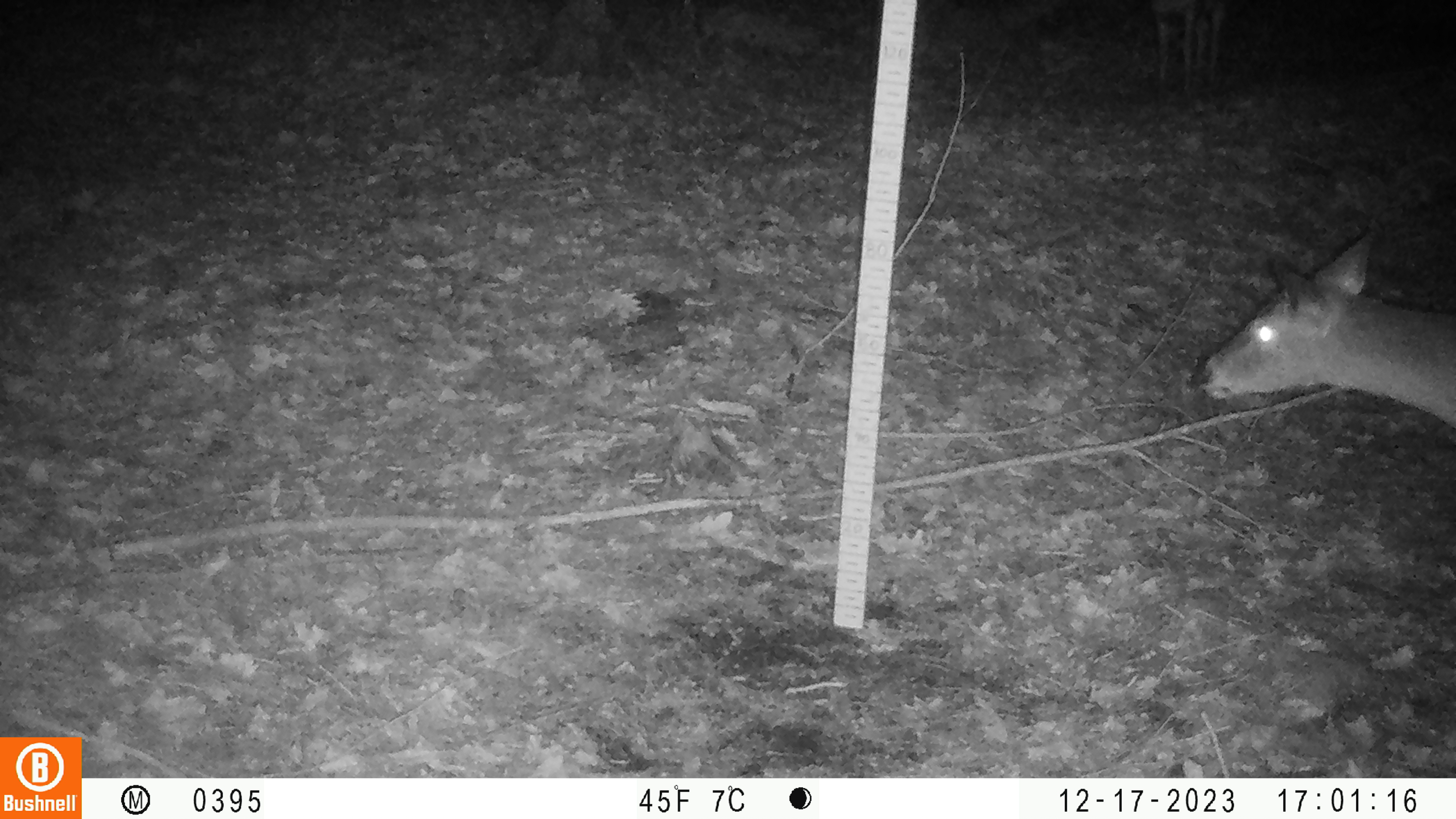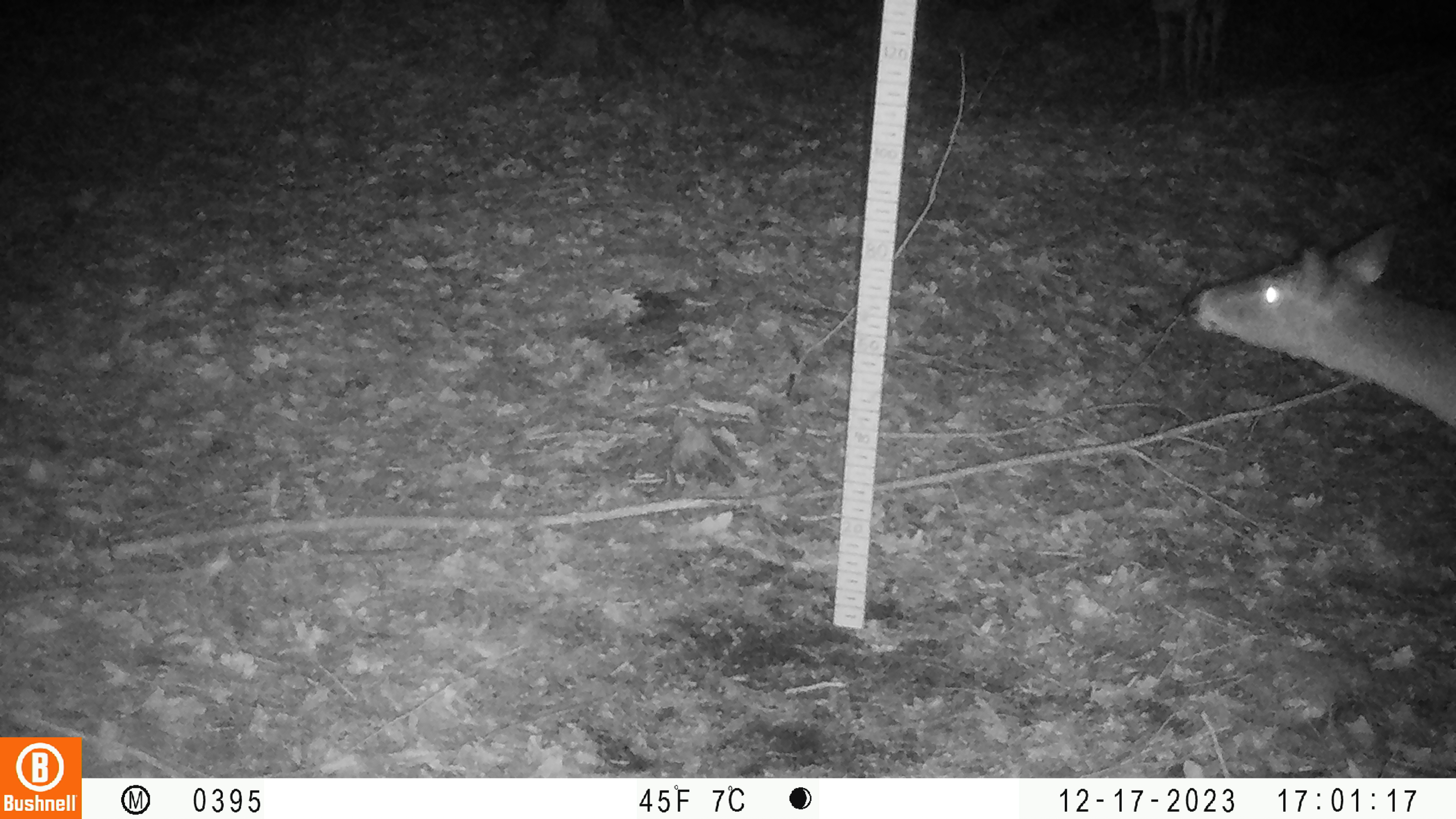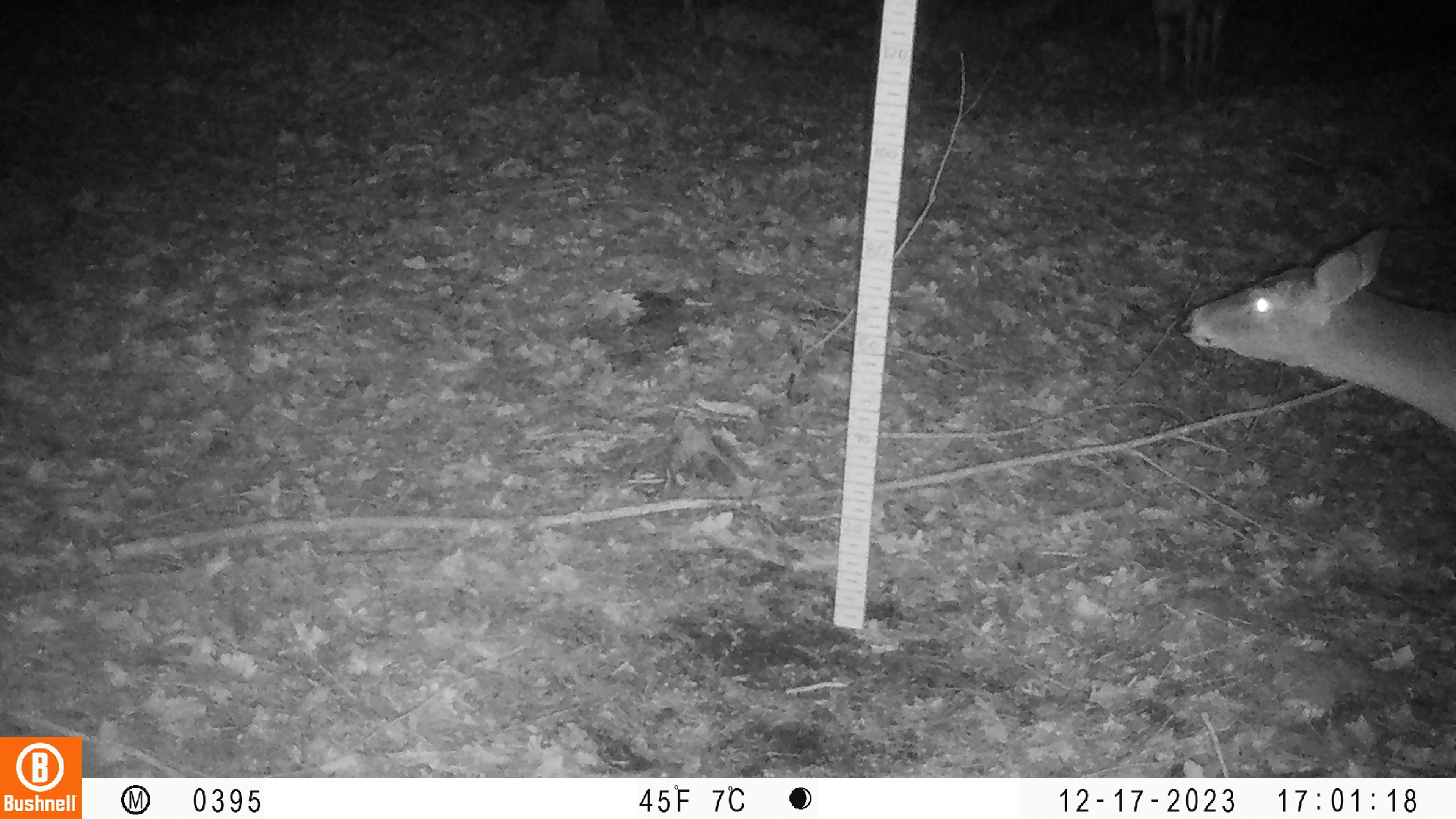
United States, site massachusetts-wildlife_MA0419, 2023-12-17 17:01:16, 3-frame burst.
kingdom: Animalia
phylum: Chordata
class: Mammalia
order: Artiodactyla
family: Cervidae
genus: Odocoileus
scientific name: Odocoileus virginianus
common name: white-tailed deer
White-tailed deer (Odocoileus virginianus).